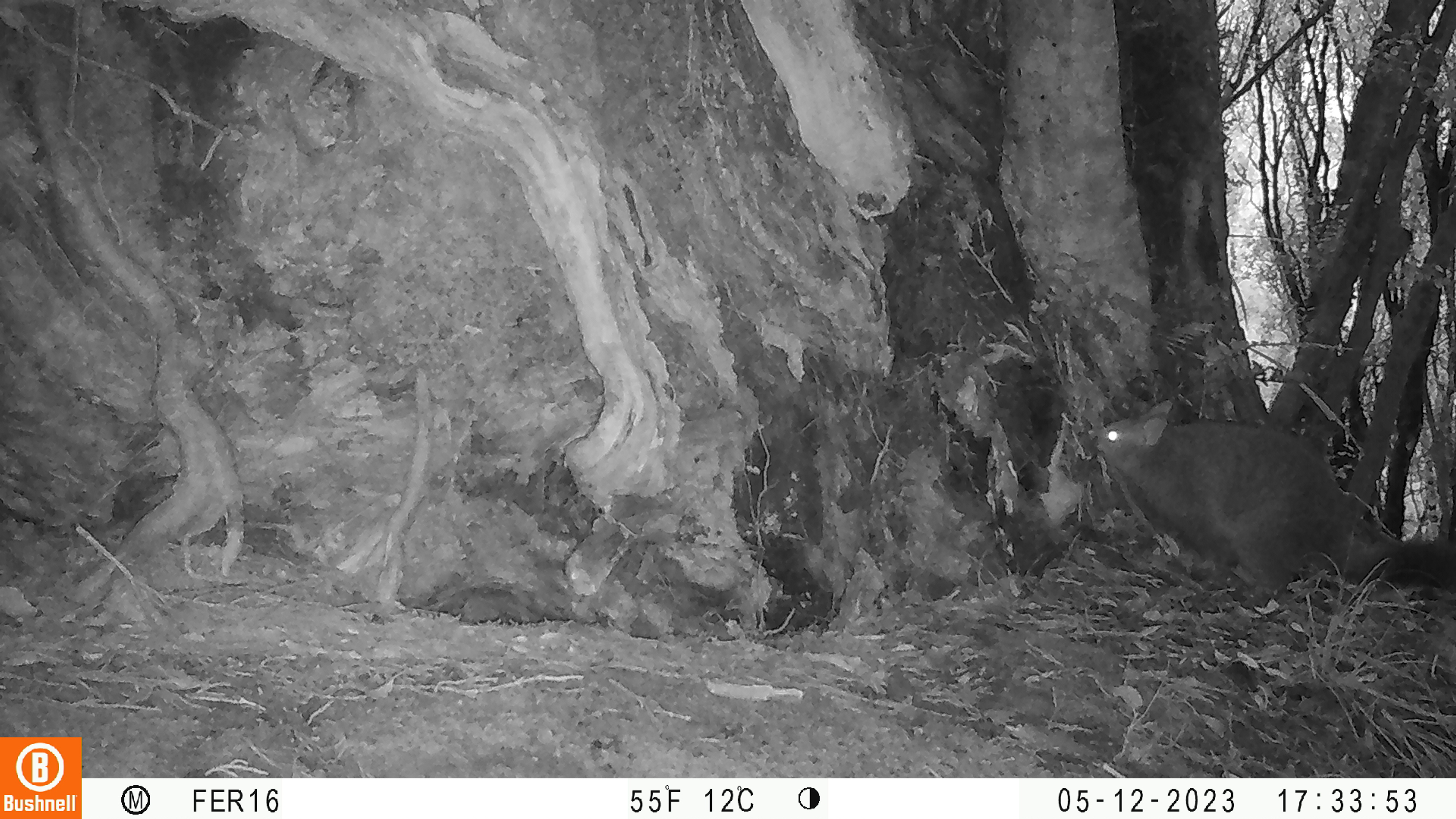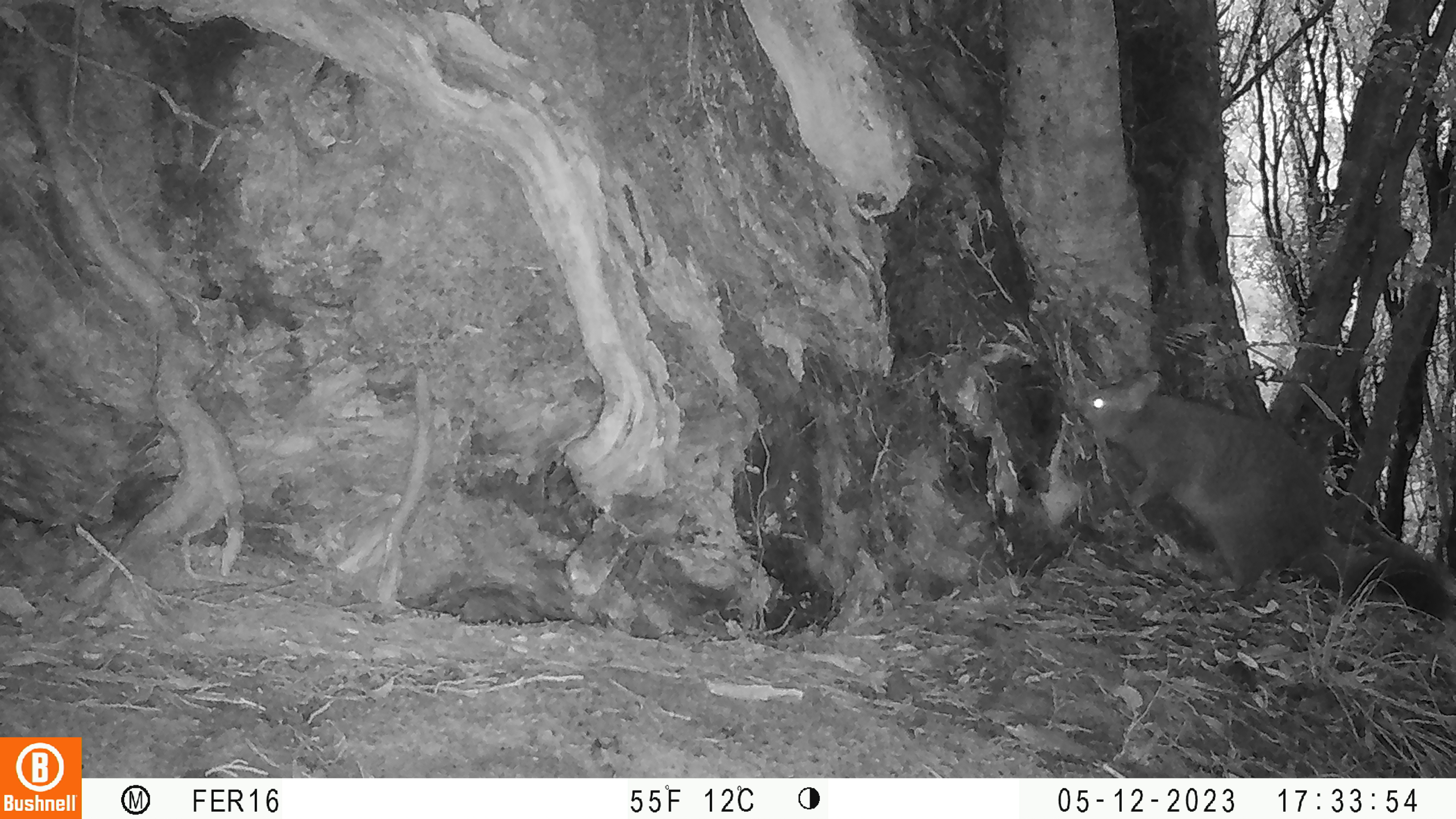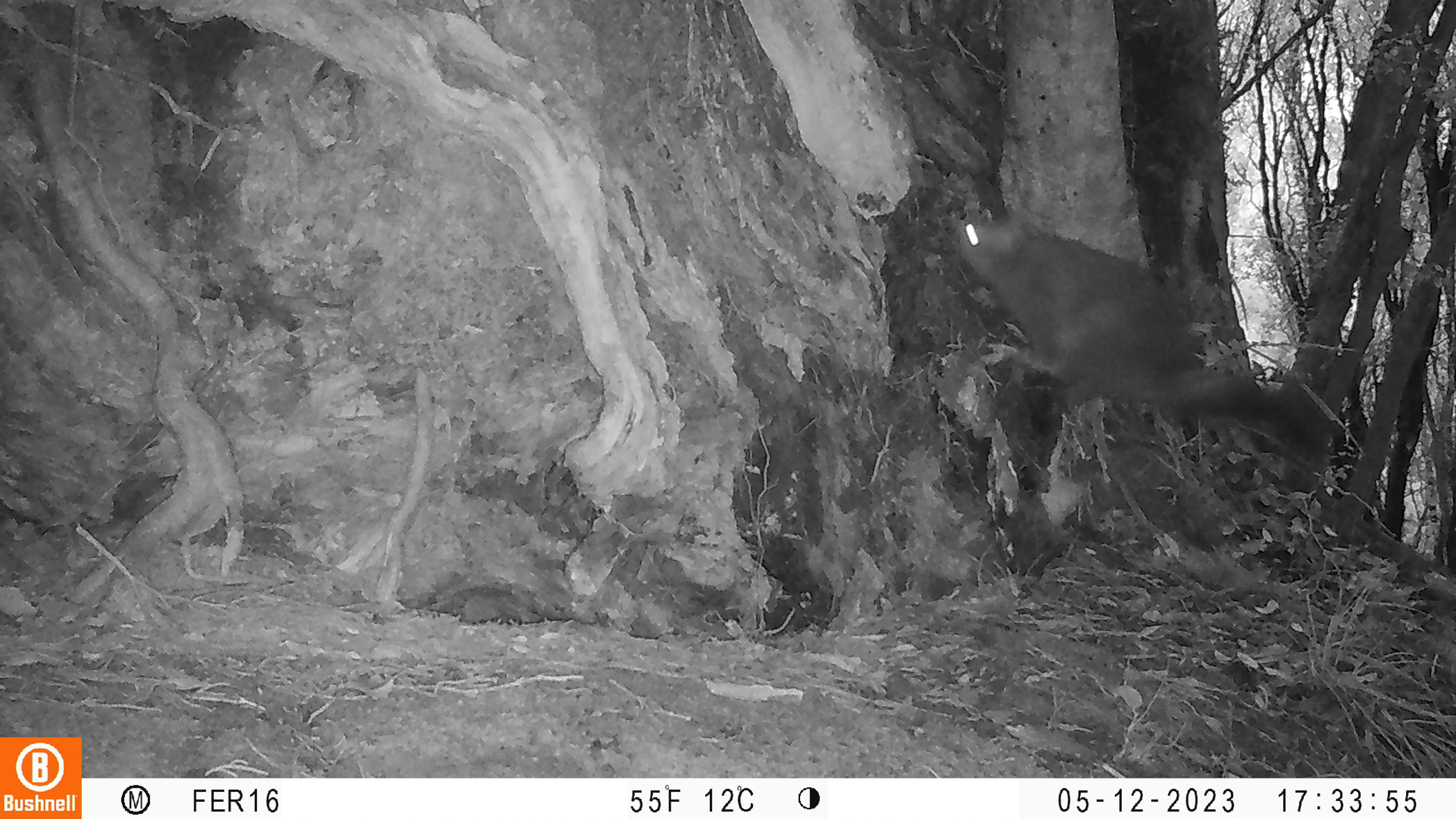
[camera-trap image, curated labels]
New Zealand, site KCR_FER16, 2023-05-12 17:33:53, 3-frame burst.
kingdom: Animalia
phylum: Chordata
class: Mammalia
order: Diprotodontia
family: Phalangeridae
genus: Trichosurus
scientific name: Trichosurus vulpecula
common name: common brushtail possum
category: possum